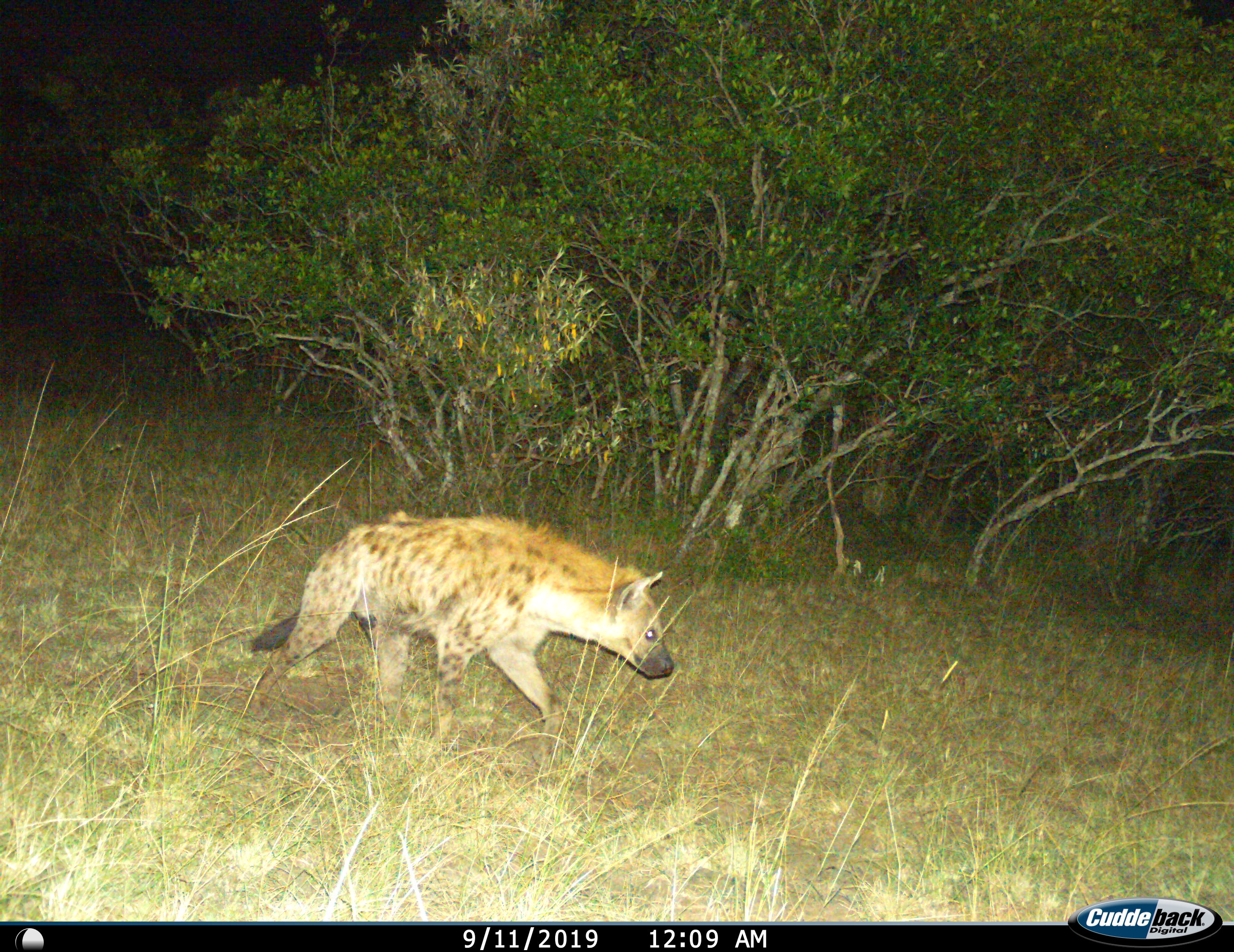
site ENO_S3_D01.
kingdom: Animalia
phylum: Chordata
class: Mammalia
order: Carnivora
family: Hyaenidae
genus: Crocuta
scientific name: Crocuta crocuta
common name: spotted hyena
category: hyenaspotted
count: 1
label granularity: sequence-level